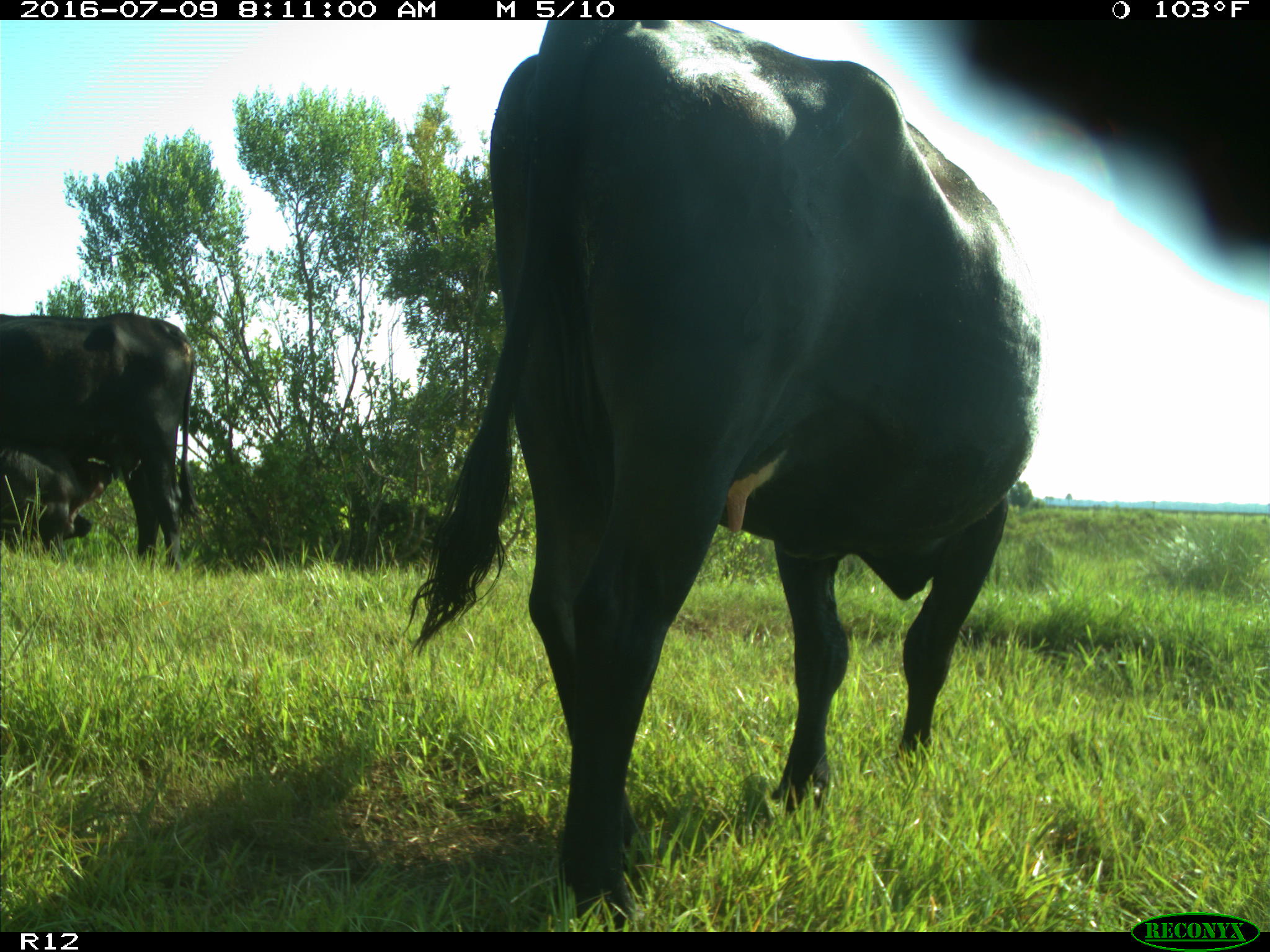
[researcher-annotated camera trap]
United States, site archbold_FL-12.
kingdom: Animalia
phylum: Chordata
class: Mammalia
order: Artiodactyla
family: Bovidae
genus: Bos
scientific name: Bos taurus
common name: domestic cow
Bos taurus (domestic cow).